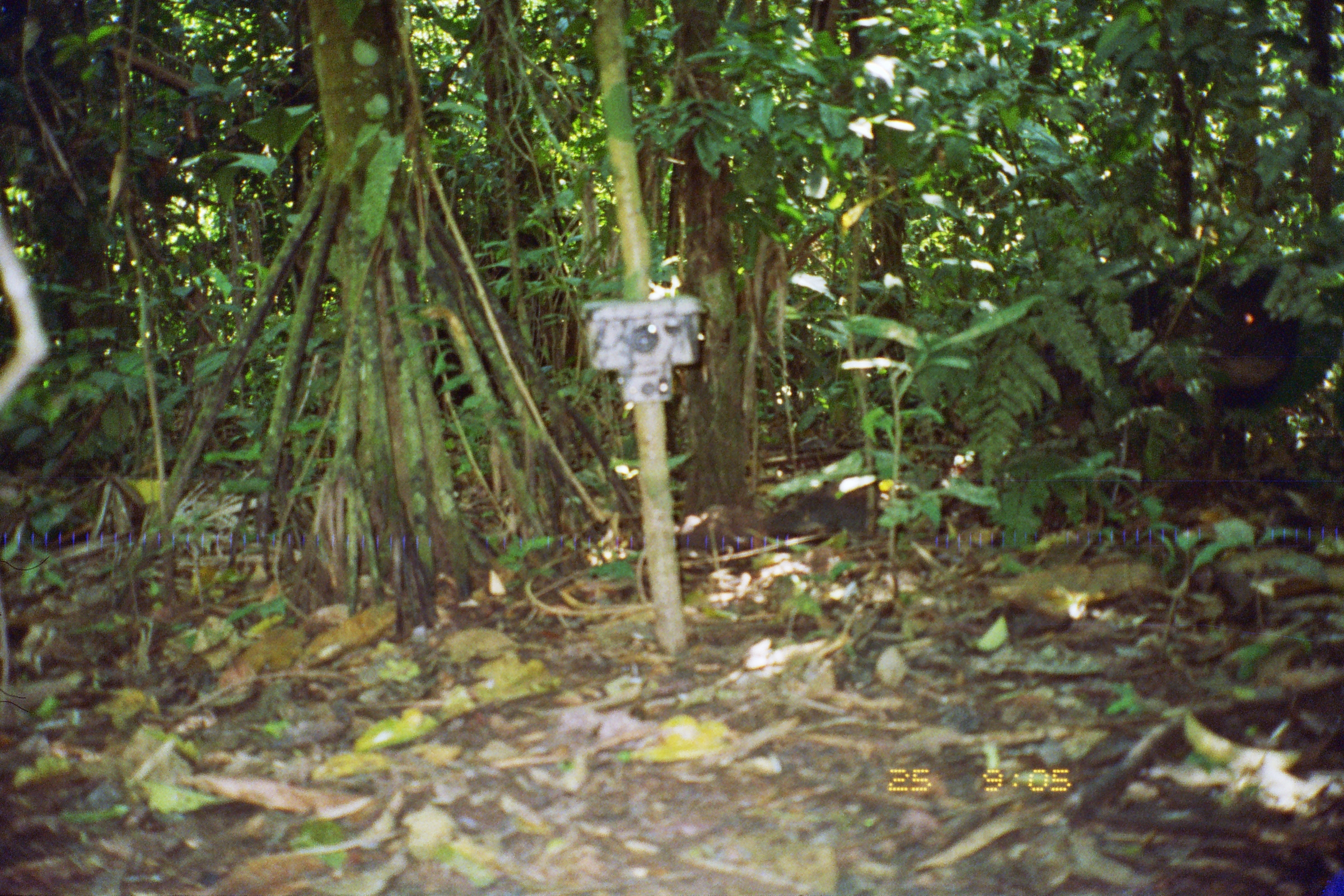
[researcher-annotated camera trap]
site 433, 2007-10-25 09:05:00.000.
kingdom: Animalia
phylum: Chordata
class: Mammalia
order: Artiodactyla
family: Tayassuidae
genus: Tayassu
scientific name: Tayassu pecari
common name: white-lipped peccary